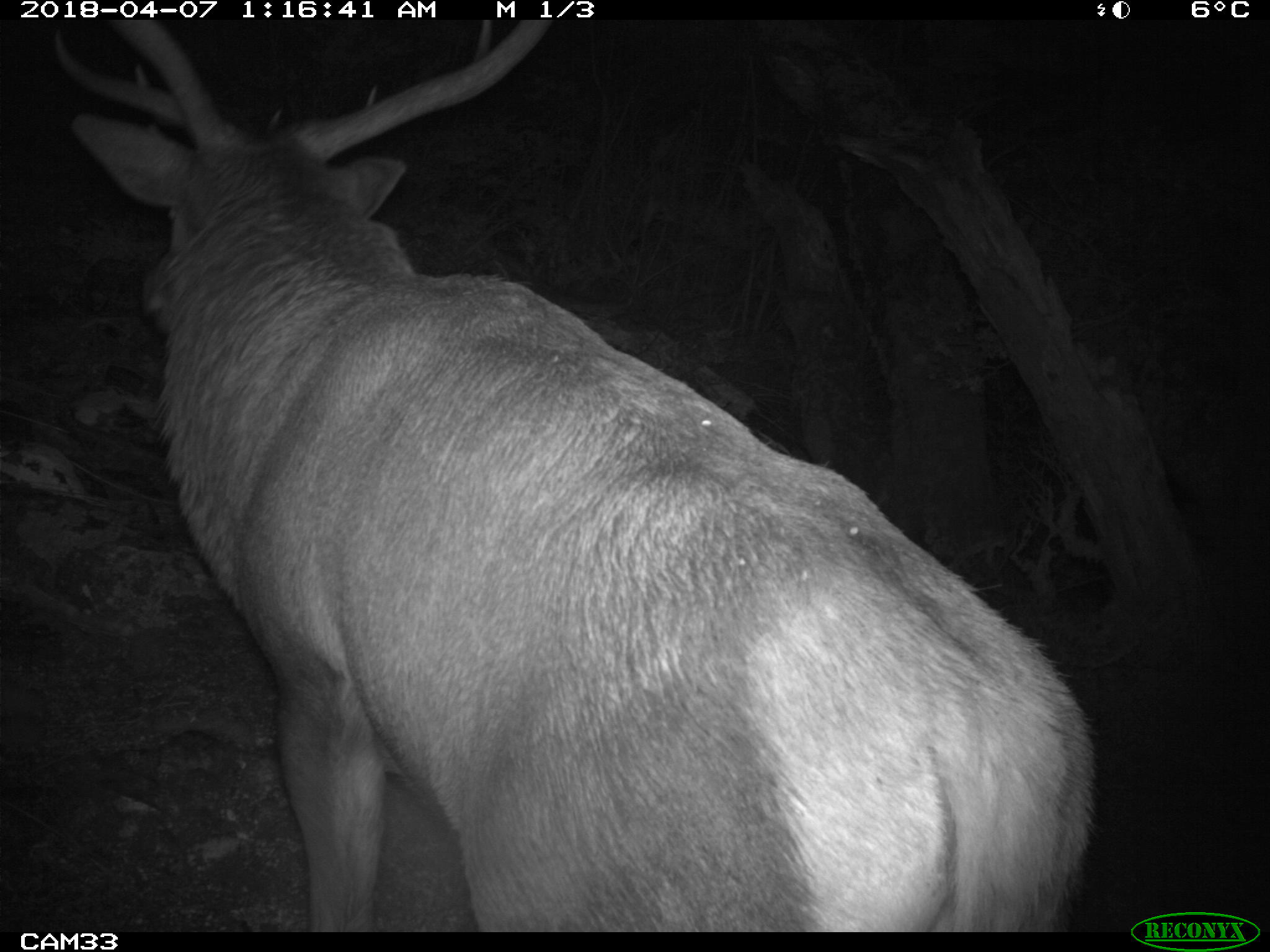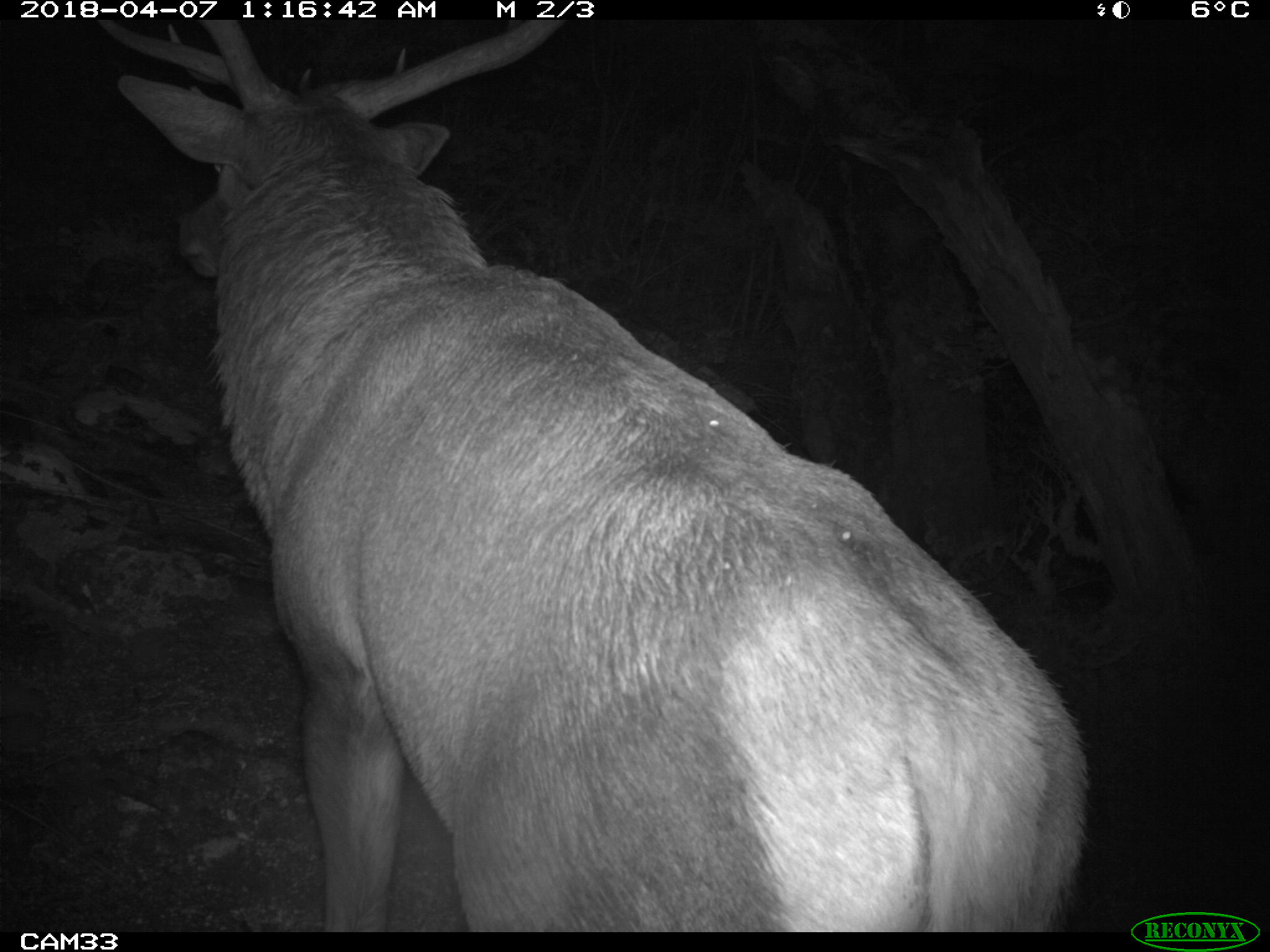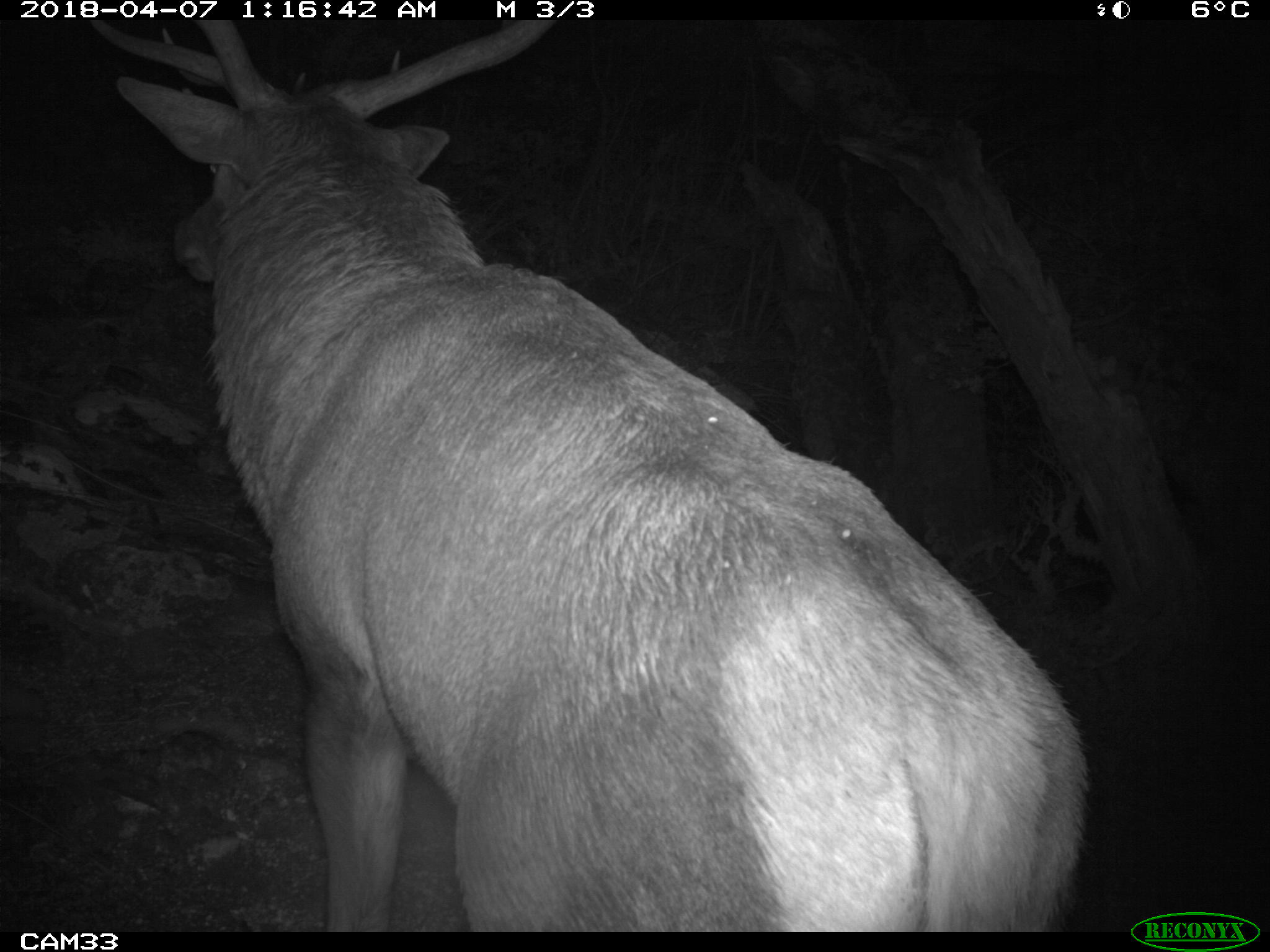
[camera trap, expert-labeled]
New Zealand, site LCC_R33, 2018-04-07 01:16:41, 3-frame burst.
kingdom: Animalia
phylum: Chordata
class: Mammalia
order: Artiodactyla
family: Cervidae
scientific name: Cervidae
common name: deer